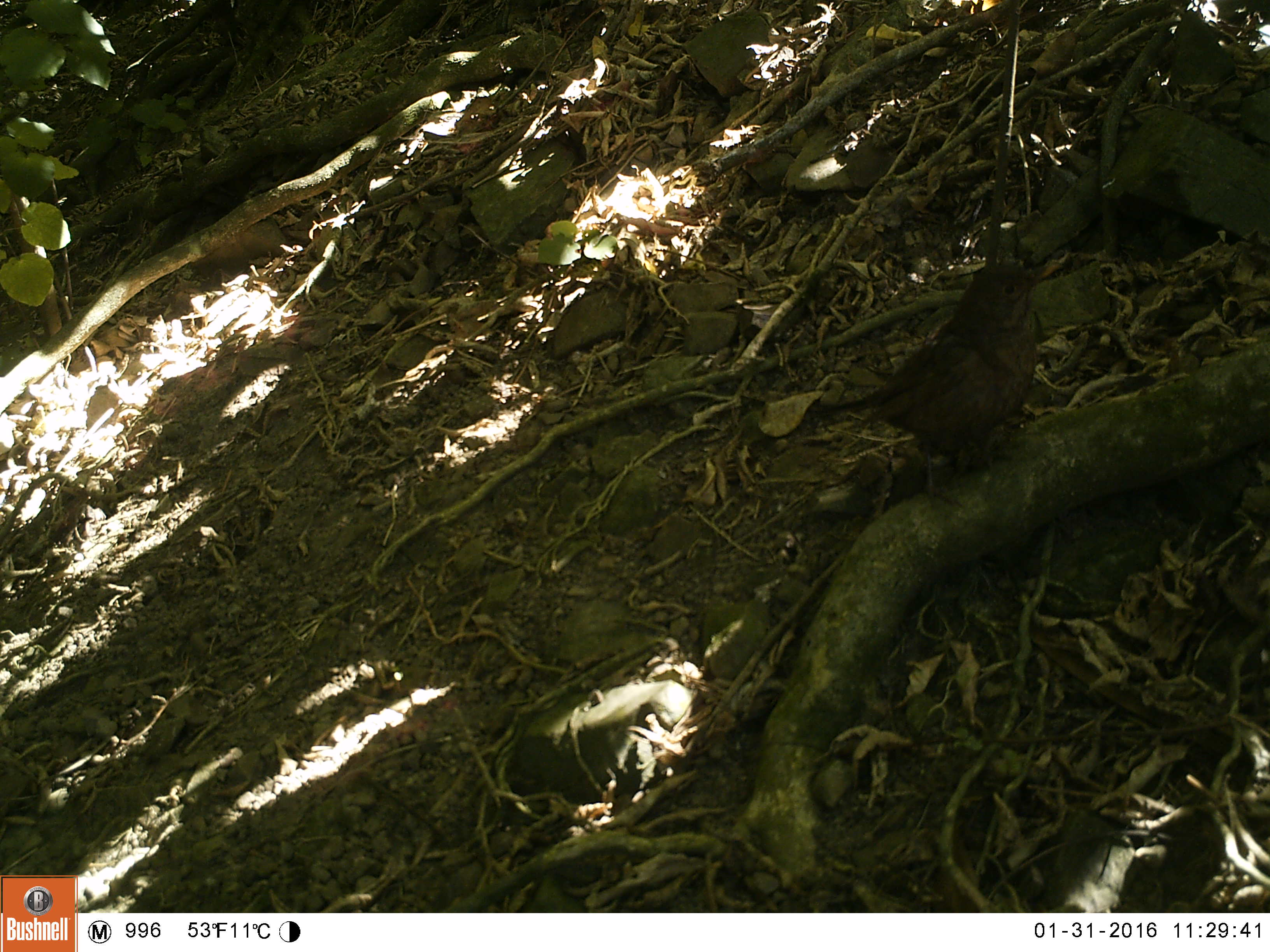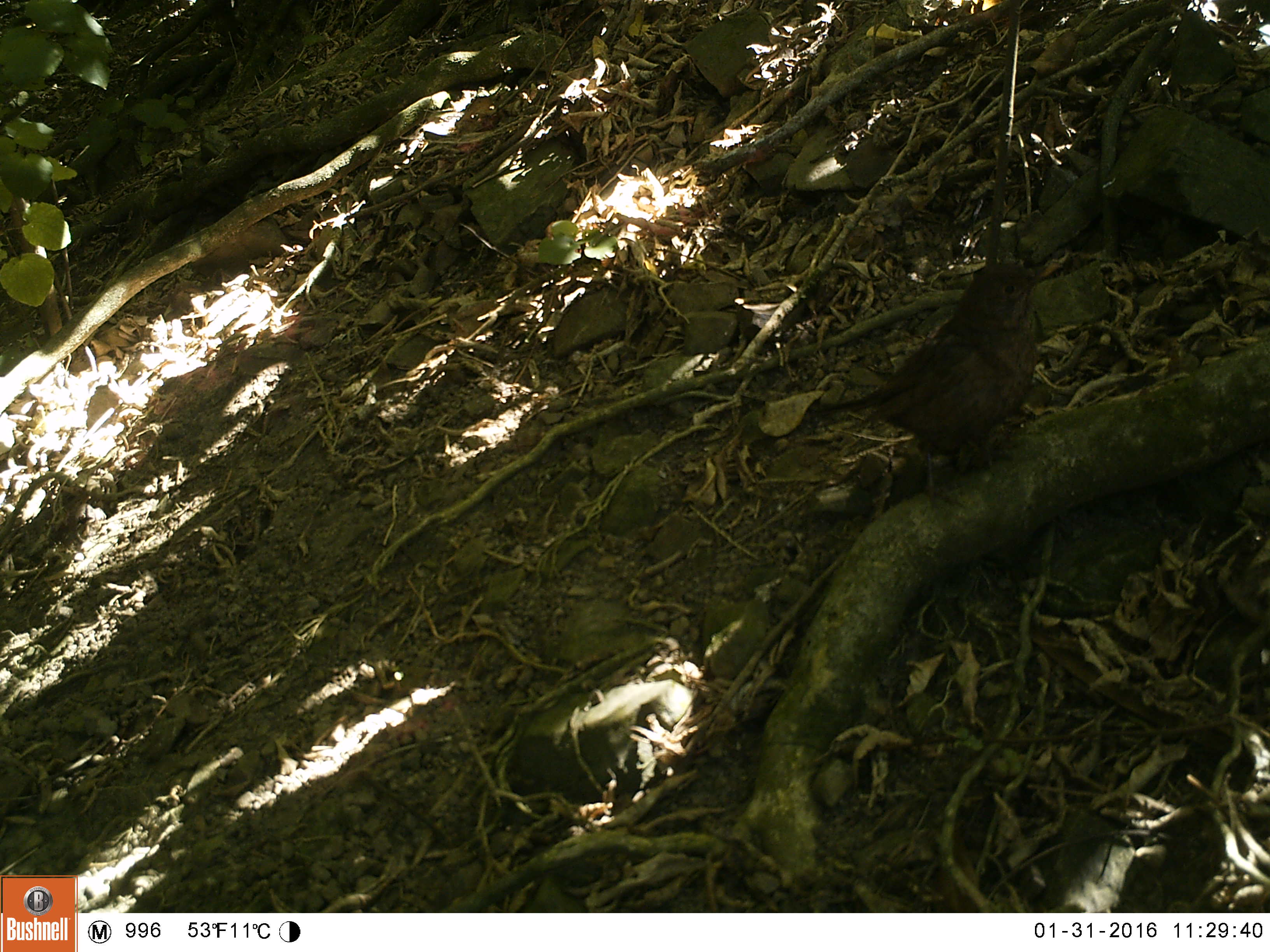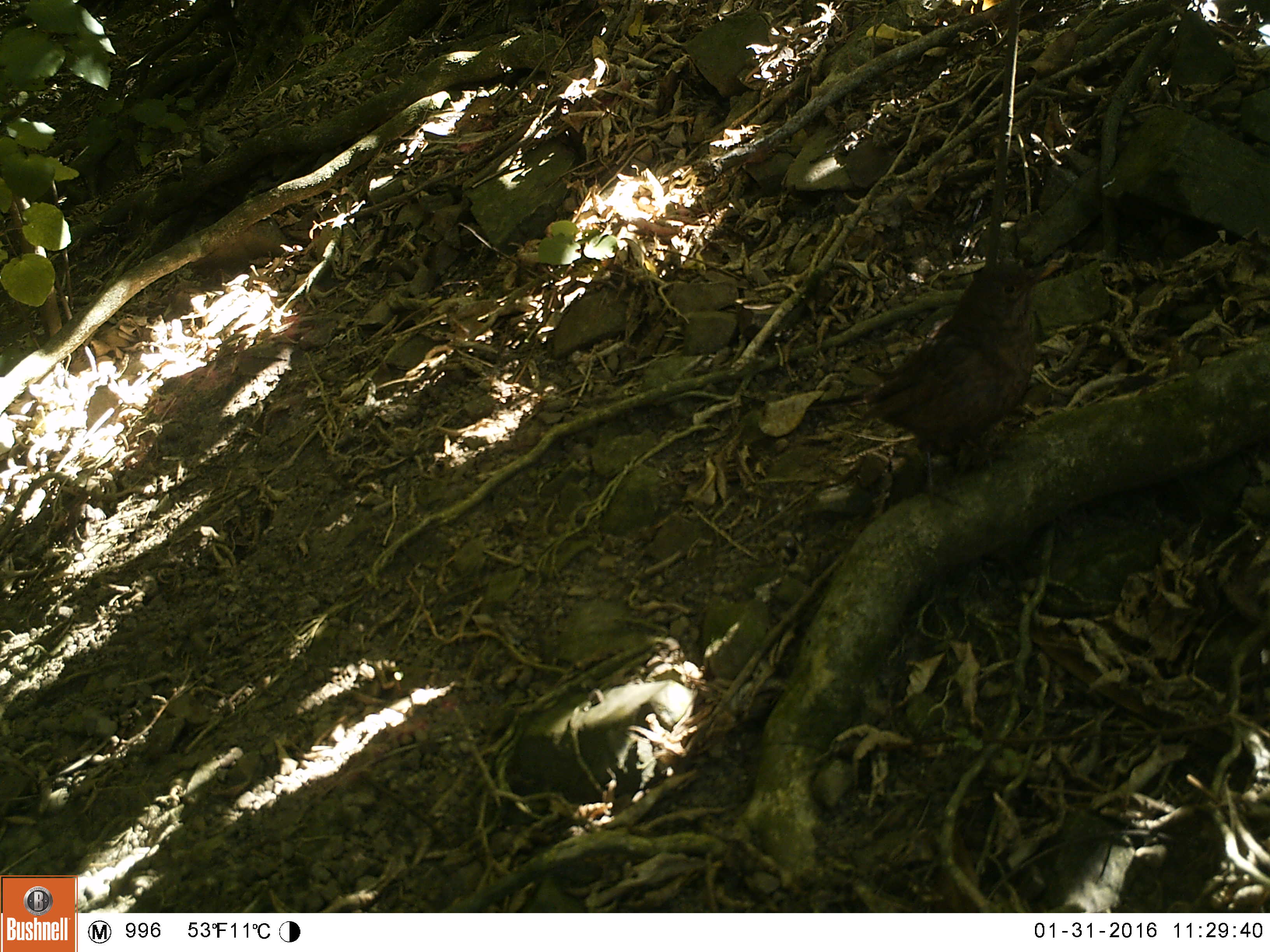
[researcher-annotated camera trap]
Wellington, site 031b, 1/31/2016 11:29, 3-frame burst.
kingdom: Animalia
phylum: Chordata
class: Aves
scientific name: Aves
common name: bird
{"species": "bird (Aves)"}